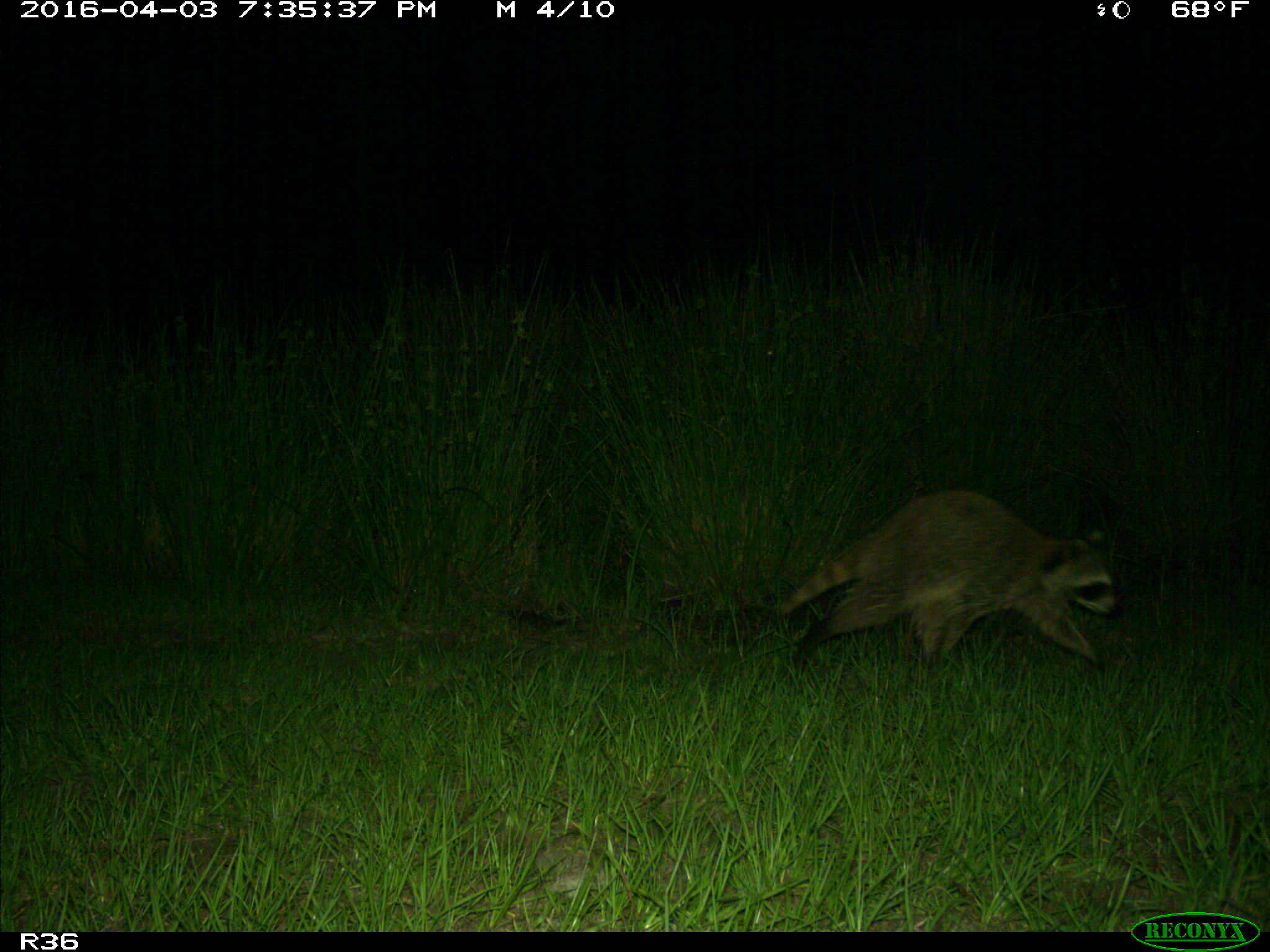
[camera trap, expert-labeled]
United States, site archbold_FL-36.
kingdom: Animalia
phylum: Chordata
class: Mammalia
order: Carnivora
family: Procyonidae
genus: Procyon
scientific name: Procyon lotor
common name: common raccoon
Procyon lotor (common raccoon).